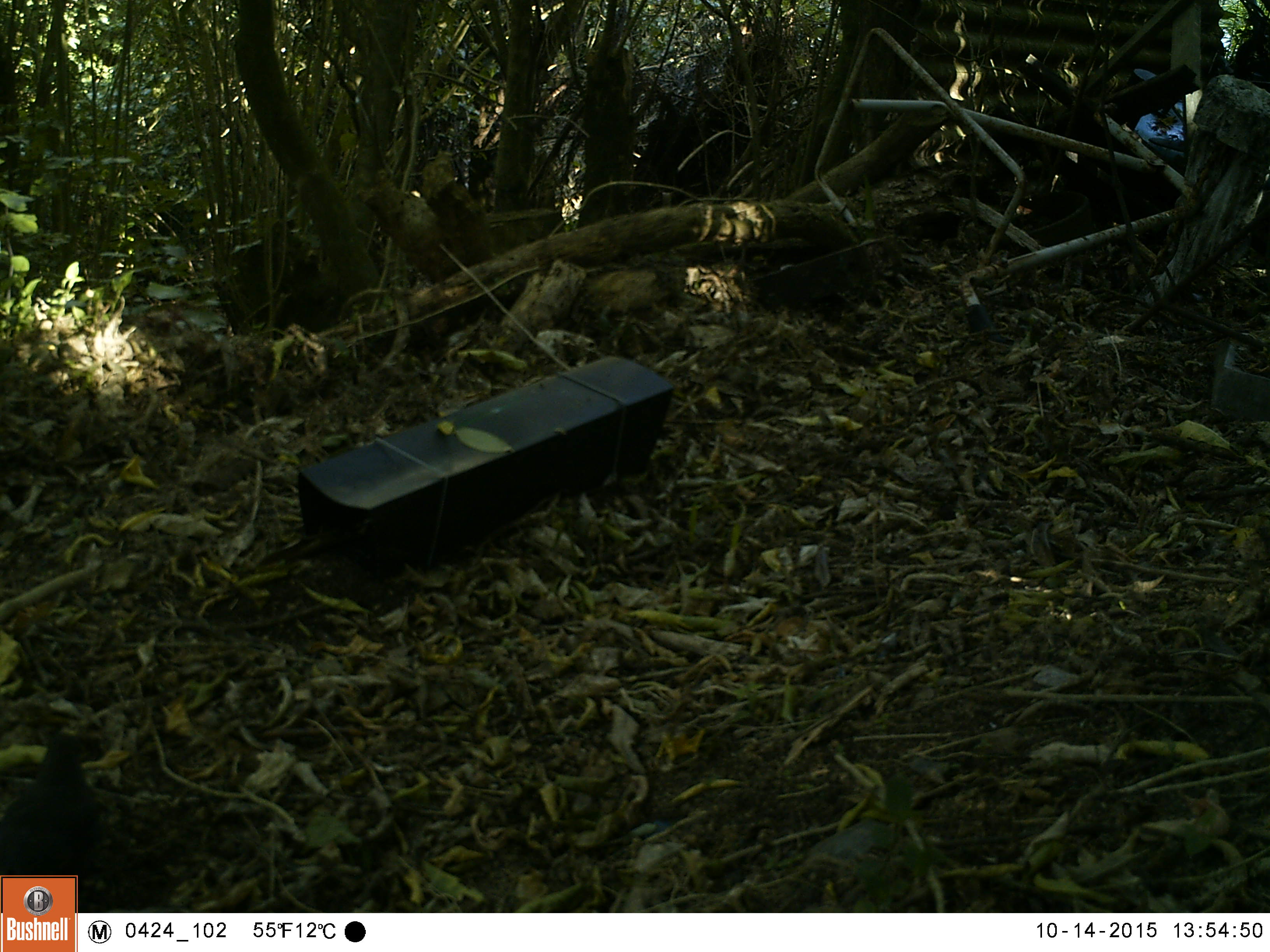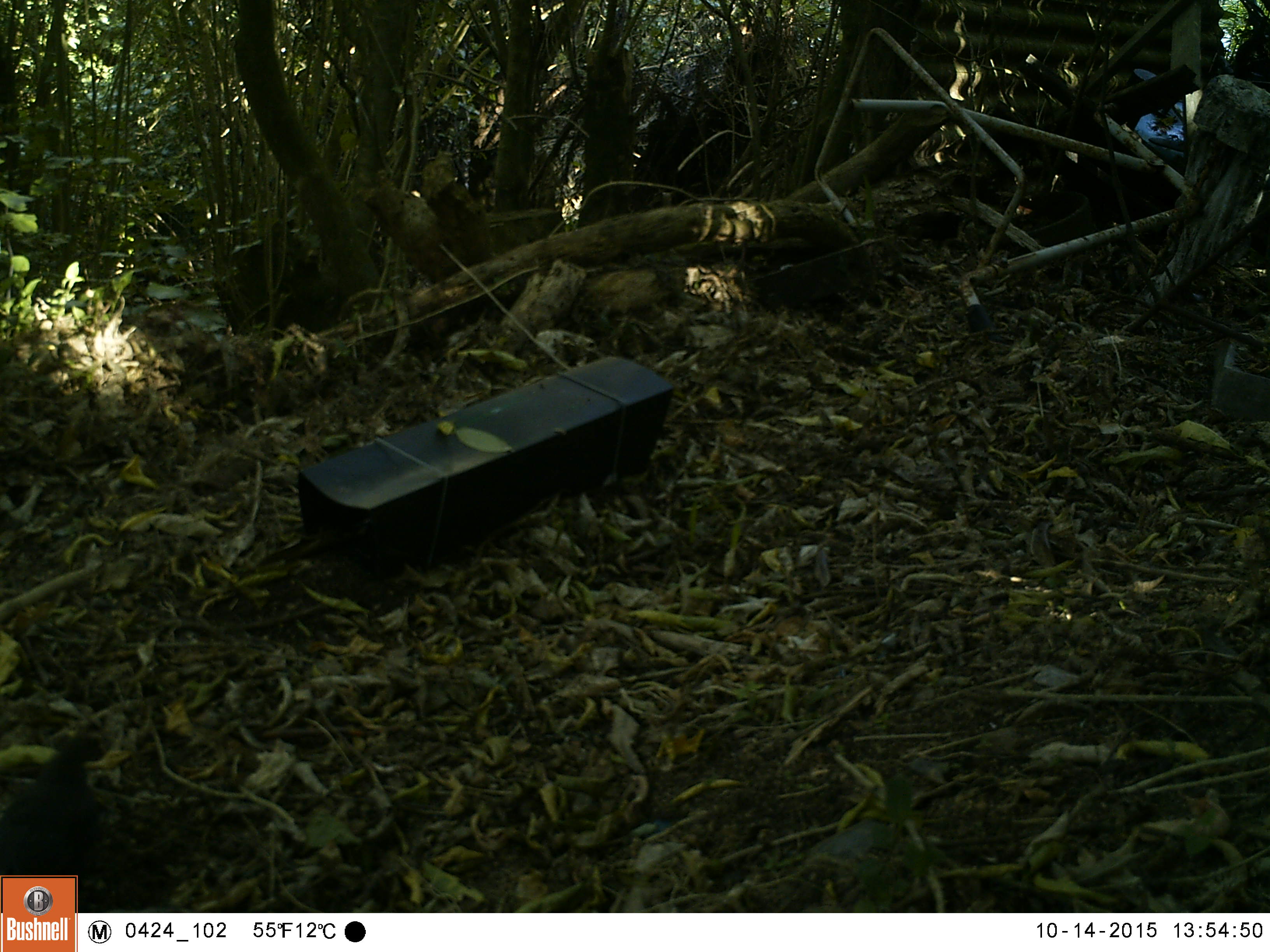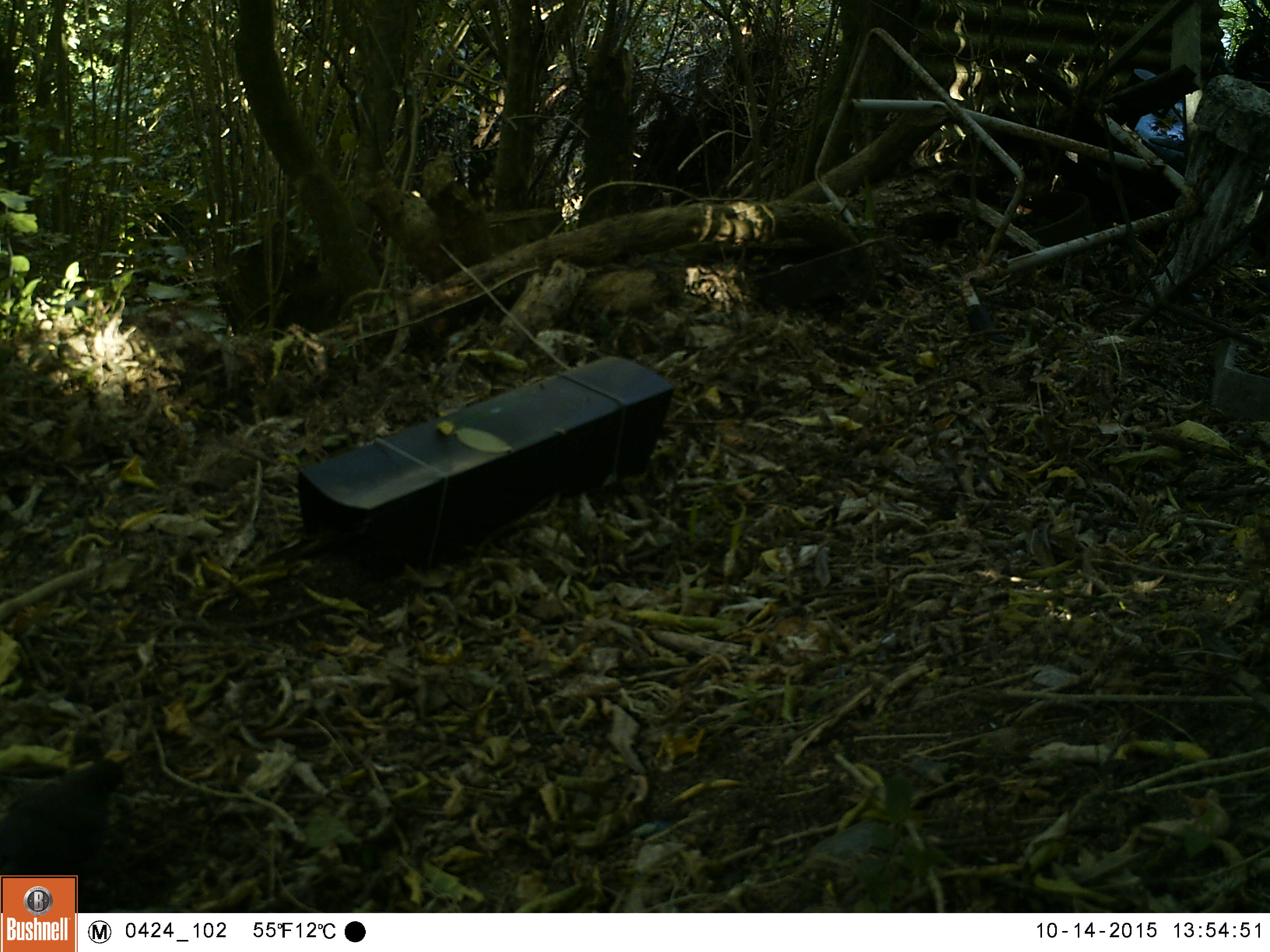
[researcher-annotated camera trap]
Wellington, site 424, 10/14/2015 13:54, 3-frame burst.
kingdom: Animalia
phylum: Chordata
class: Aves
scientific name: Aves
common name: bird